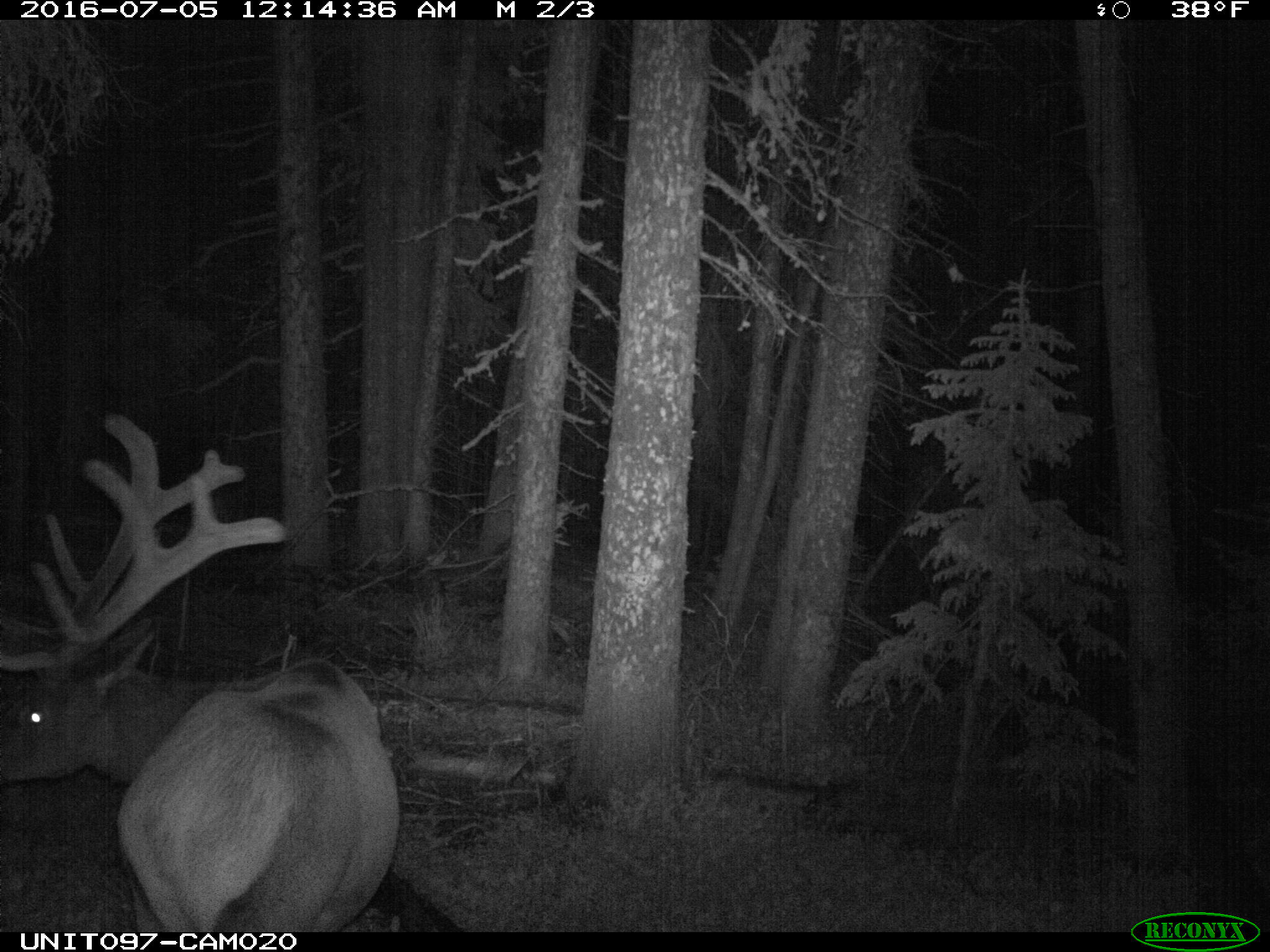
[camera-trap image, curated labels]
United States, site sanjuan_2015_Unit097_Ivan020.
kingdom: Animalia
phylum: Chordata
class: Mammalia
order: Artiodactyla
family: Cervidae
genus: Cervus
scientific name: Cervus elaphus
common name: red deer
Cervus elaphus (red deer).